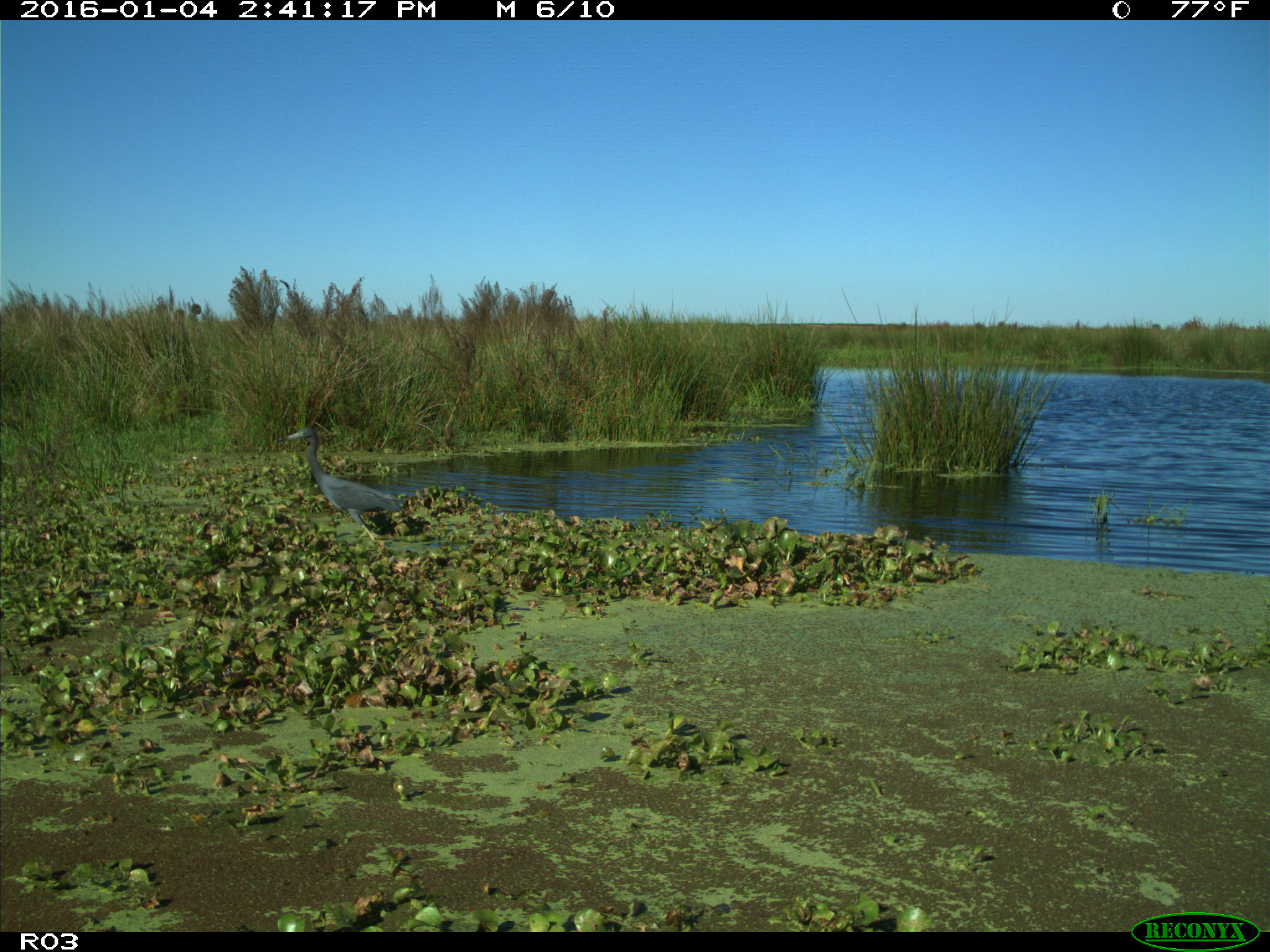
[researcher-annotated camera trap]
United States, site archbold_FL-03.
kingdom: Animalia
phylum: Chordata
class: Aves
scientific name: Aves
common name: birds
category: unidentified bird